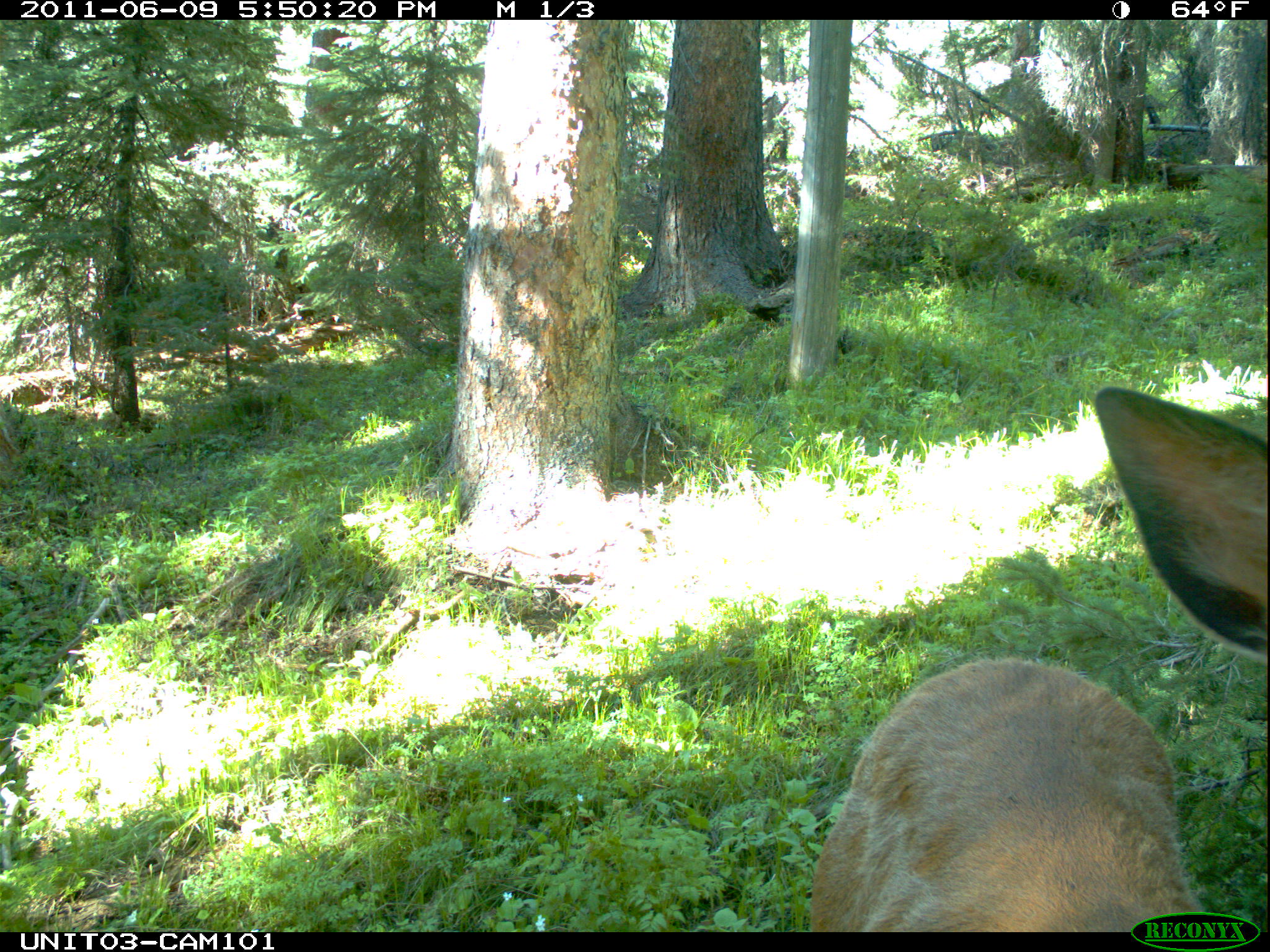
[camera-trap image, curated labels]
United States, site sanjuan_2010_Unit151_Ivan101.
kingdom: Animalia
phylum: Chordata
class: Mammalia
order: Artiodactyla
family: Cervidae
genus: Cervus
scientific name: Cervus elaphus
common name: red deer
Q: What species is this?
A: Cervus elaphus (red deer).